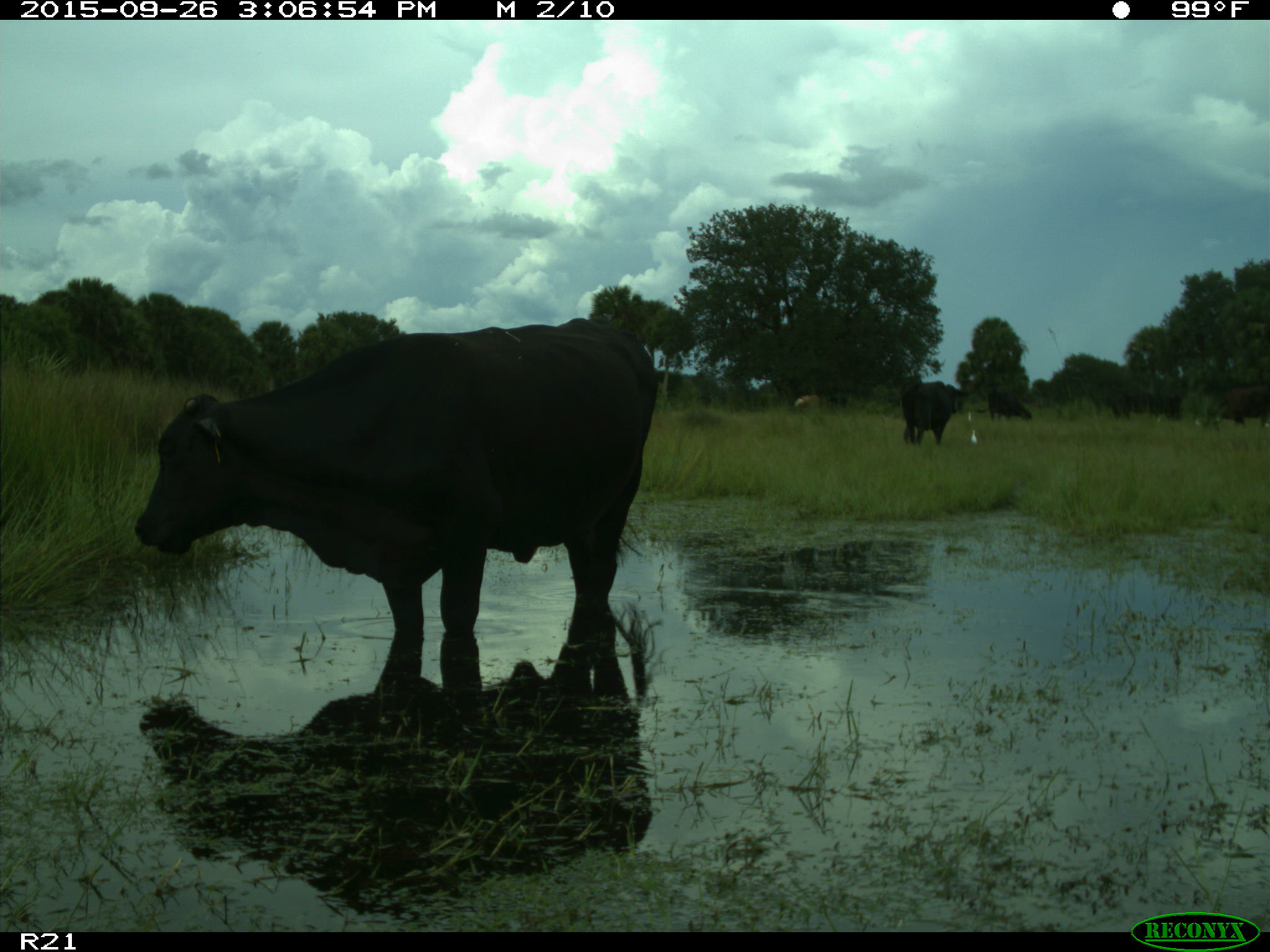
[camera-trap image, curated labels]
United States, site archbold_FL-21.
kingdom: Animalia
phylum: Chordata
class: Mammalia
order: Artiodactyla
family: Bovidae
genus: Bos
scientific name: Bos taurus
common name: domestic cow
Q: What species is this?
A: Bos taurus (domestic cow).